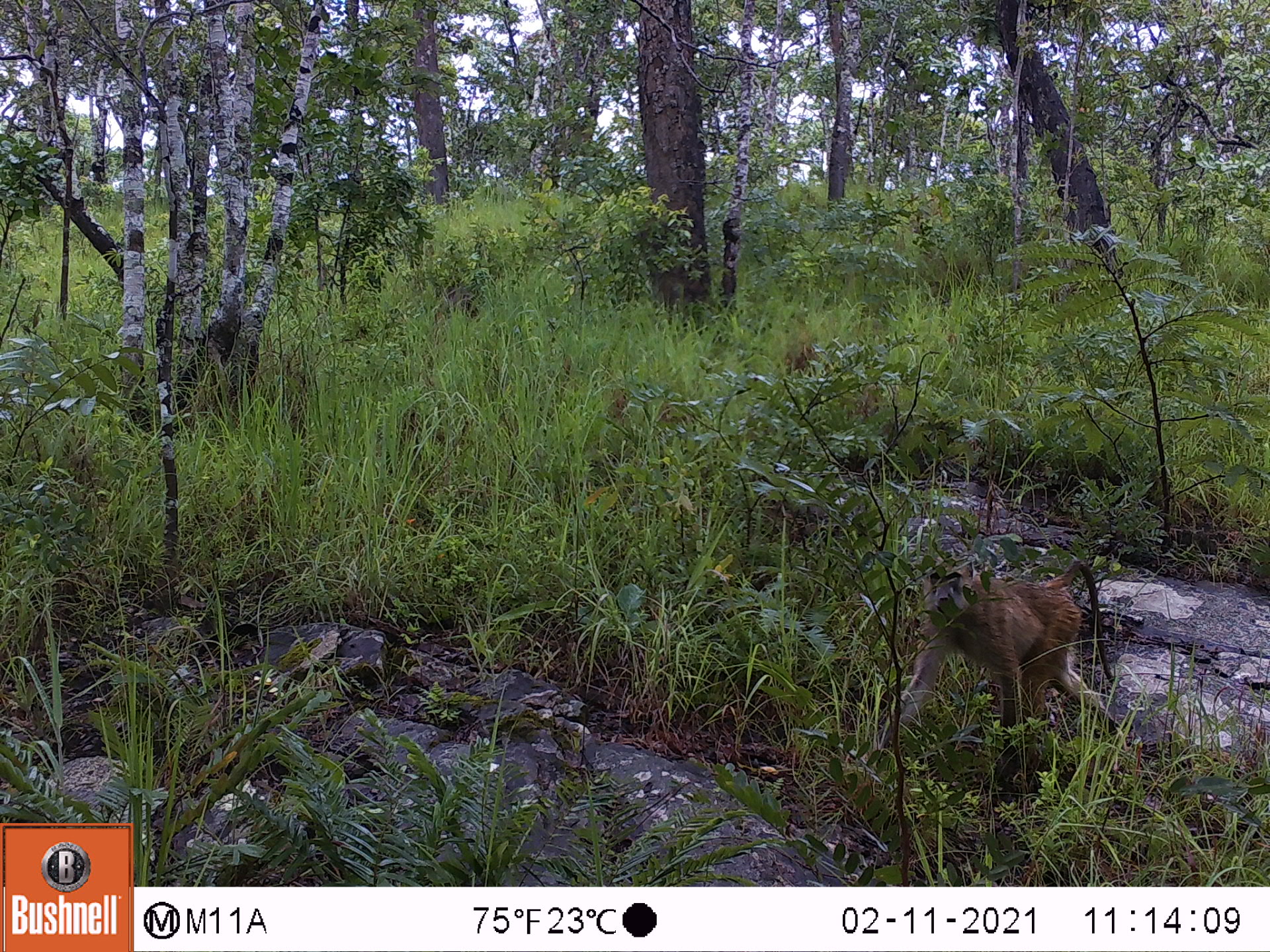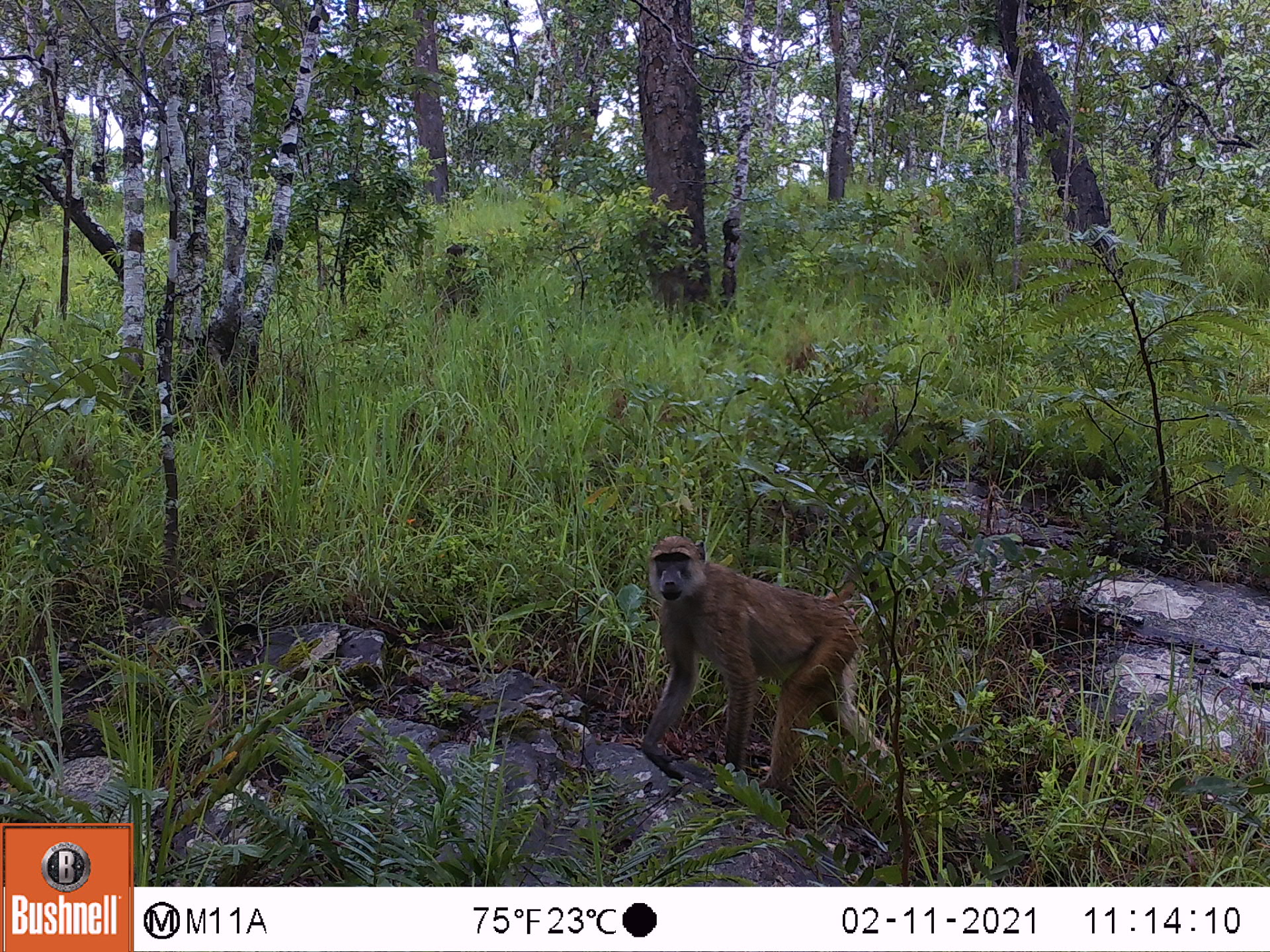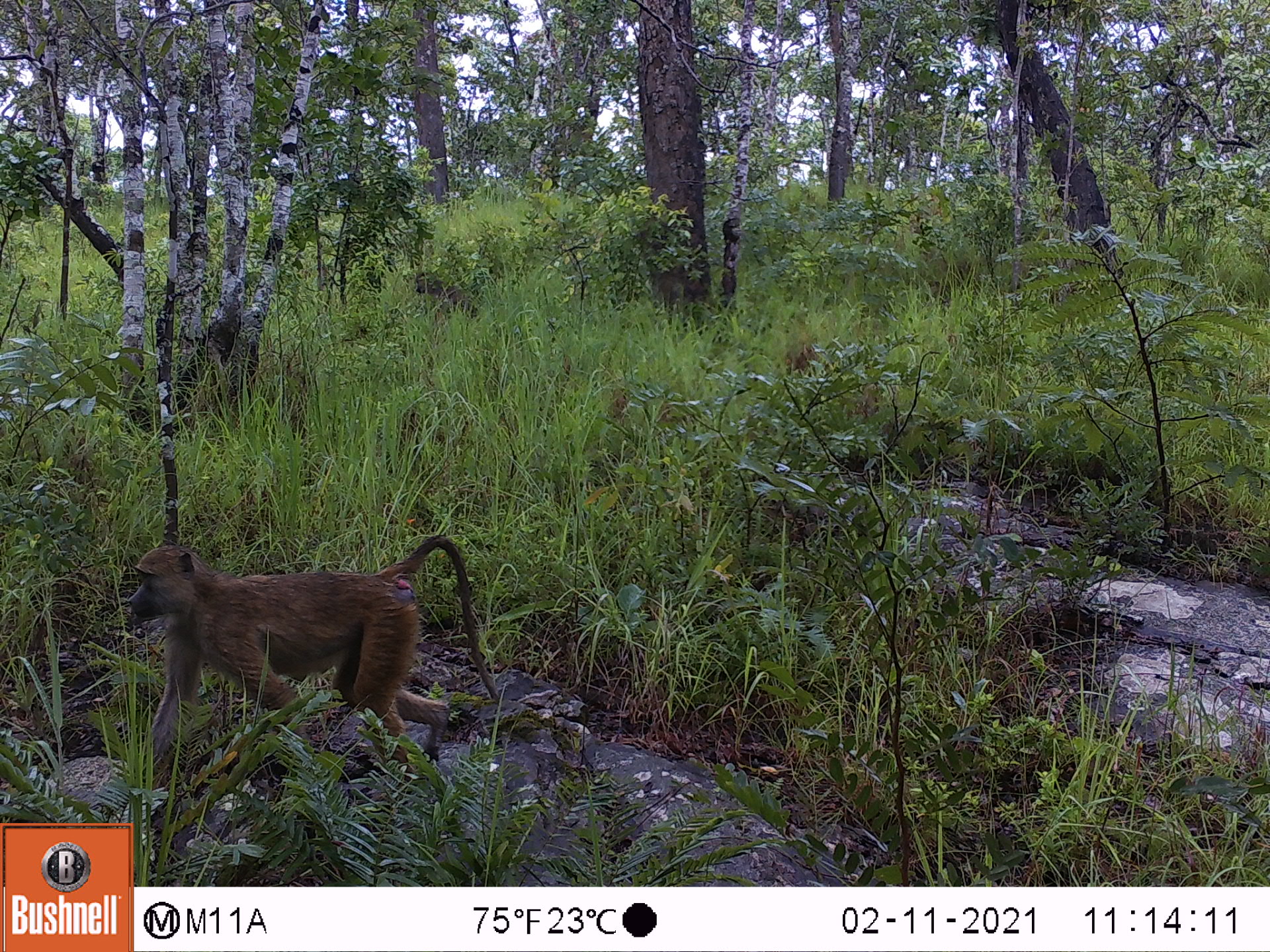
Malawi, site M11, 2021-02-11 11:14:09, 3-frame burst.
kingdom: Animalia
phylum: Chordata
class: Mammalia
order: Primates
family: Cercopithecidae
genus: Papio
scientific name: Papio cynocephalus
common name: yellow baboon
Yellow baboon (Papio cynocephalus), count 1.